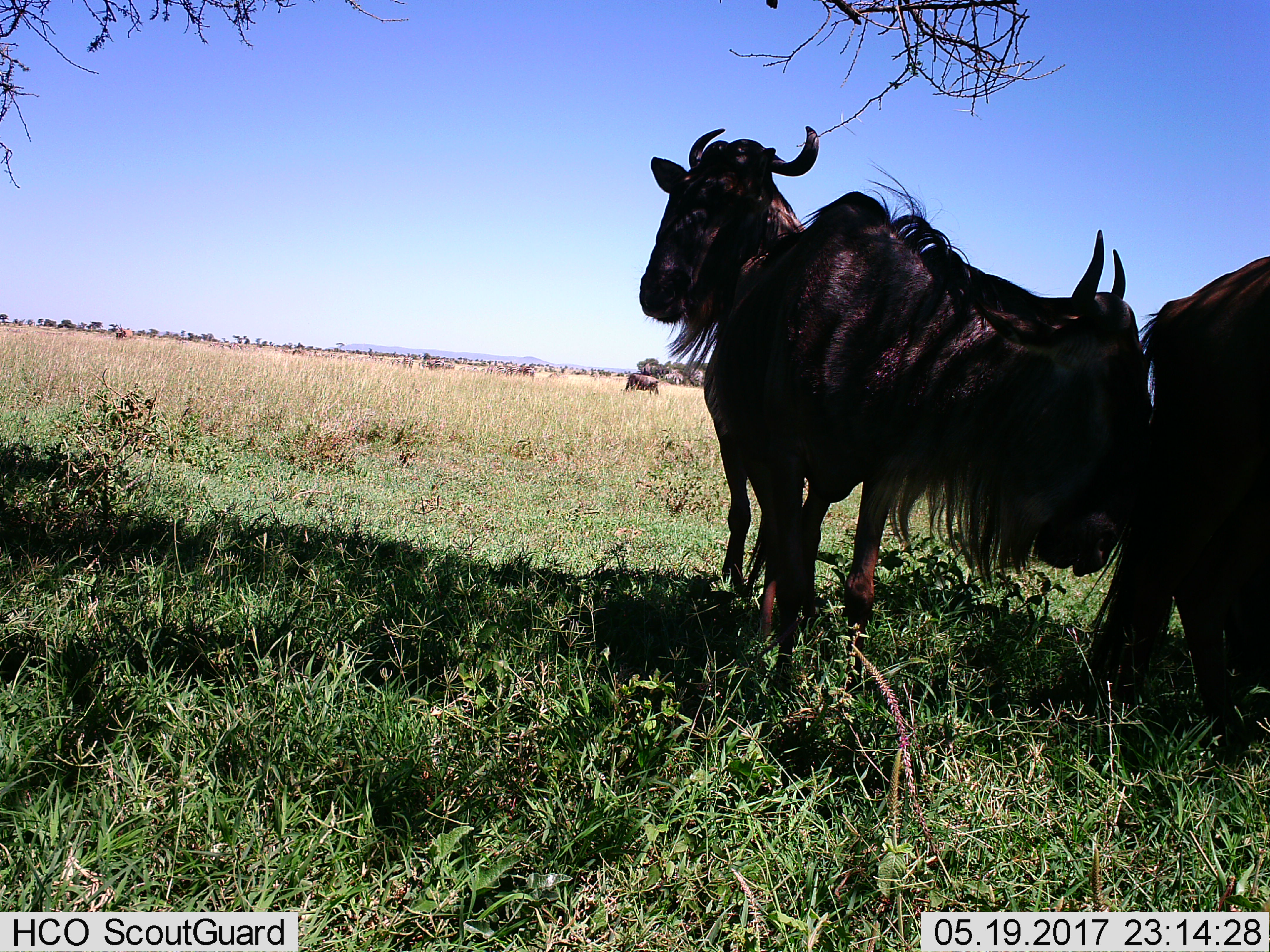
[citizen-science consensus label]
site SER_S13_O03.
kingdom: Animalia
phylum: Chordata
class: Mammalia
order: Artiodactyla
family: Bovidae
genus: Connochaetes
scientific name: Connochaetes taurinus taurinus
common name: blue wildebeest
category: wildebeestblue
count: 5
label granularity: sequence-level